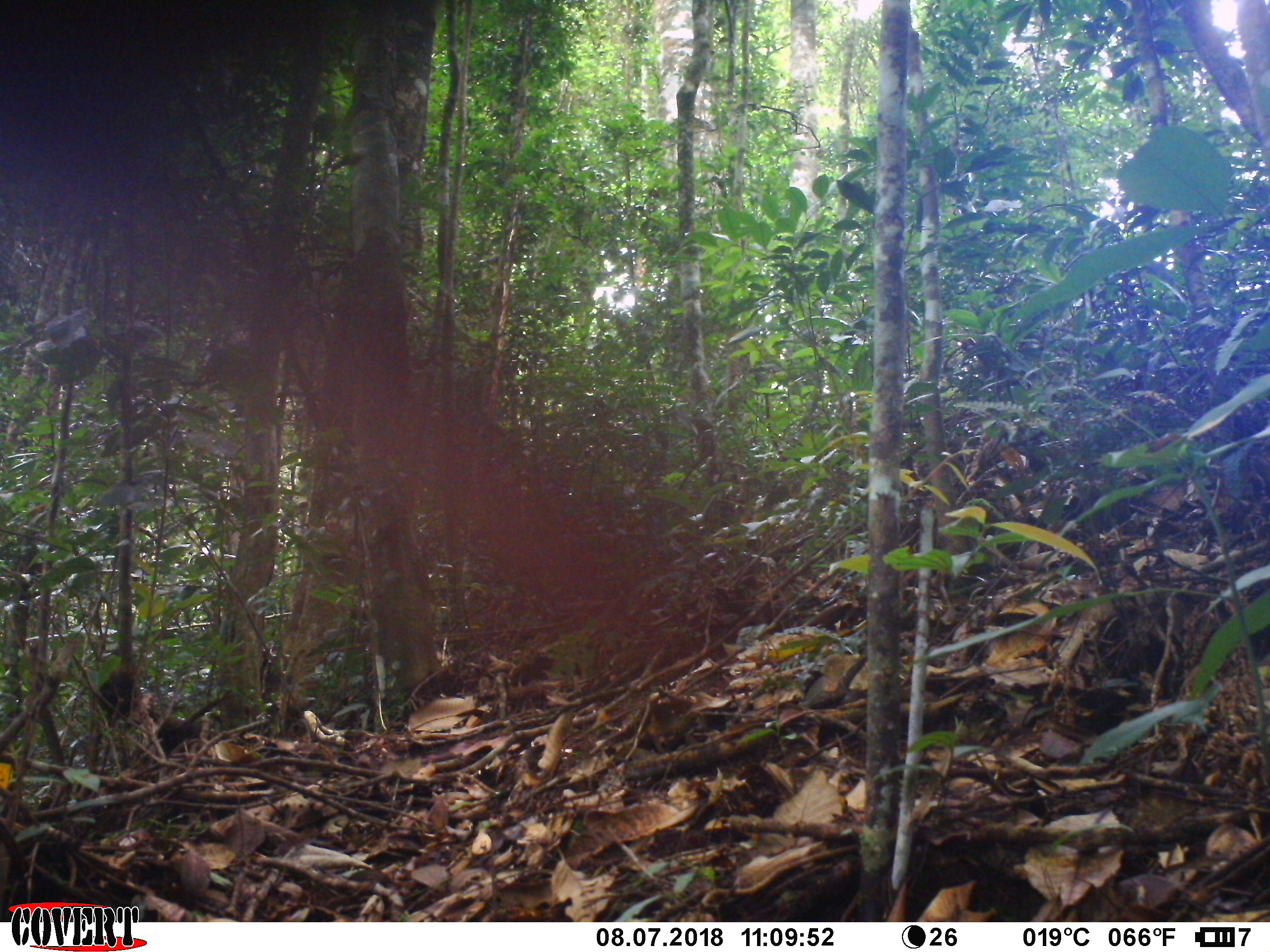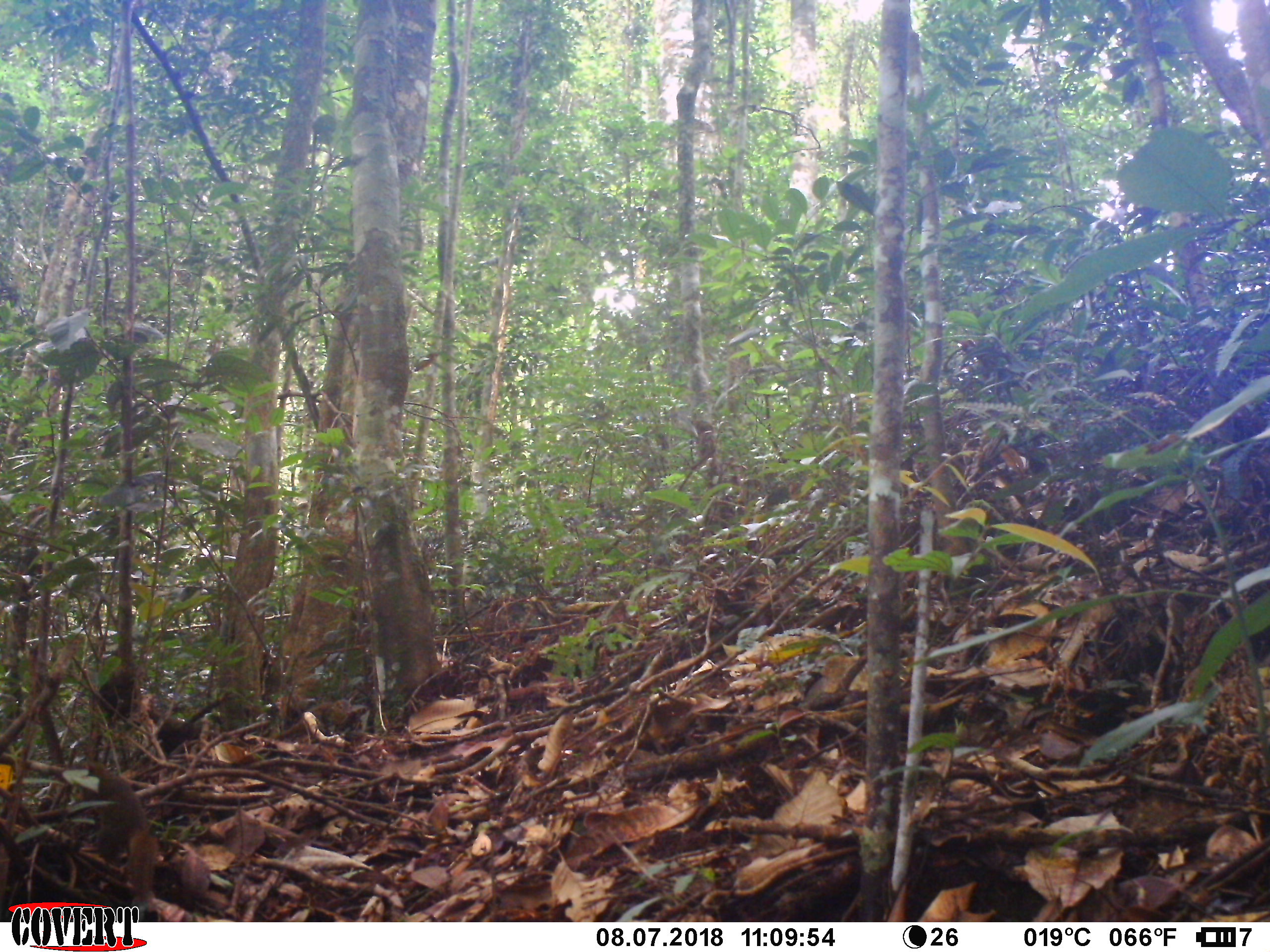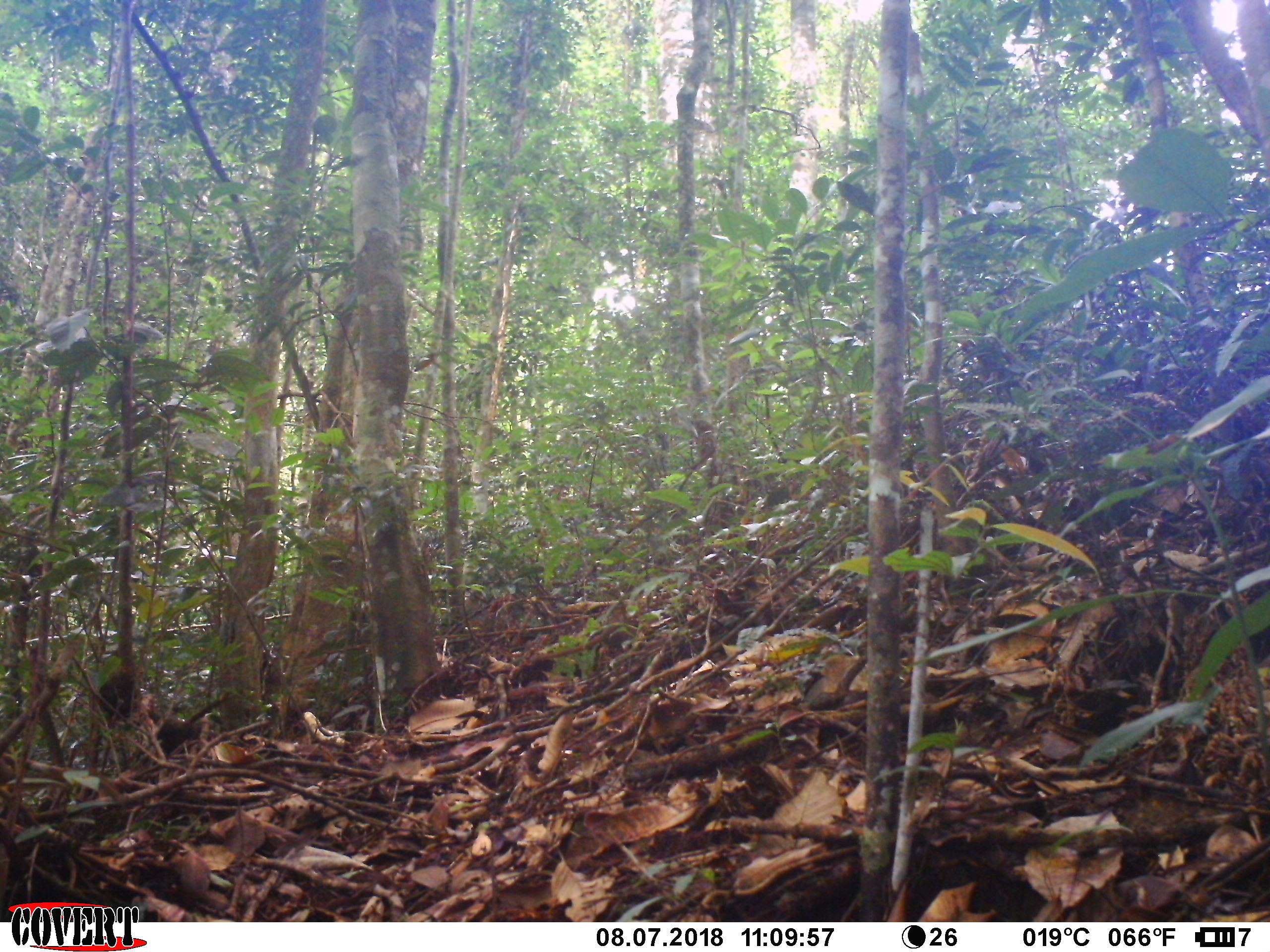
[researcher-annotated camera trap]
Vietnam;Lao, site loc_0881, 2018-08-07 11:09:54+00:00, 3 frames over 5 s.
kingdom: Animalia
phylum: Chordata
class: Mammalia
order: Scandentia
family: Tupaiidae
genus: Tupaia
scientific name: Tupaia belangeri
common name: northern treeshrew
Northern treeshrew (Tupaia belangeri). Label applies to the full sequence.